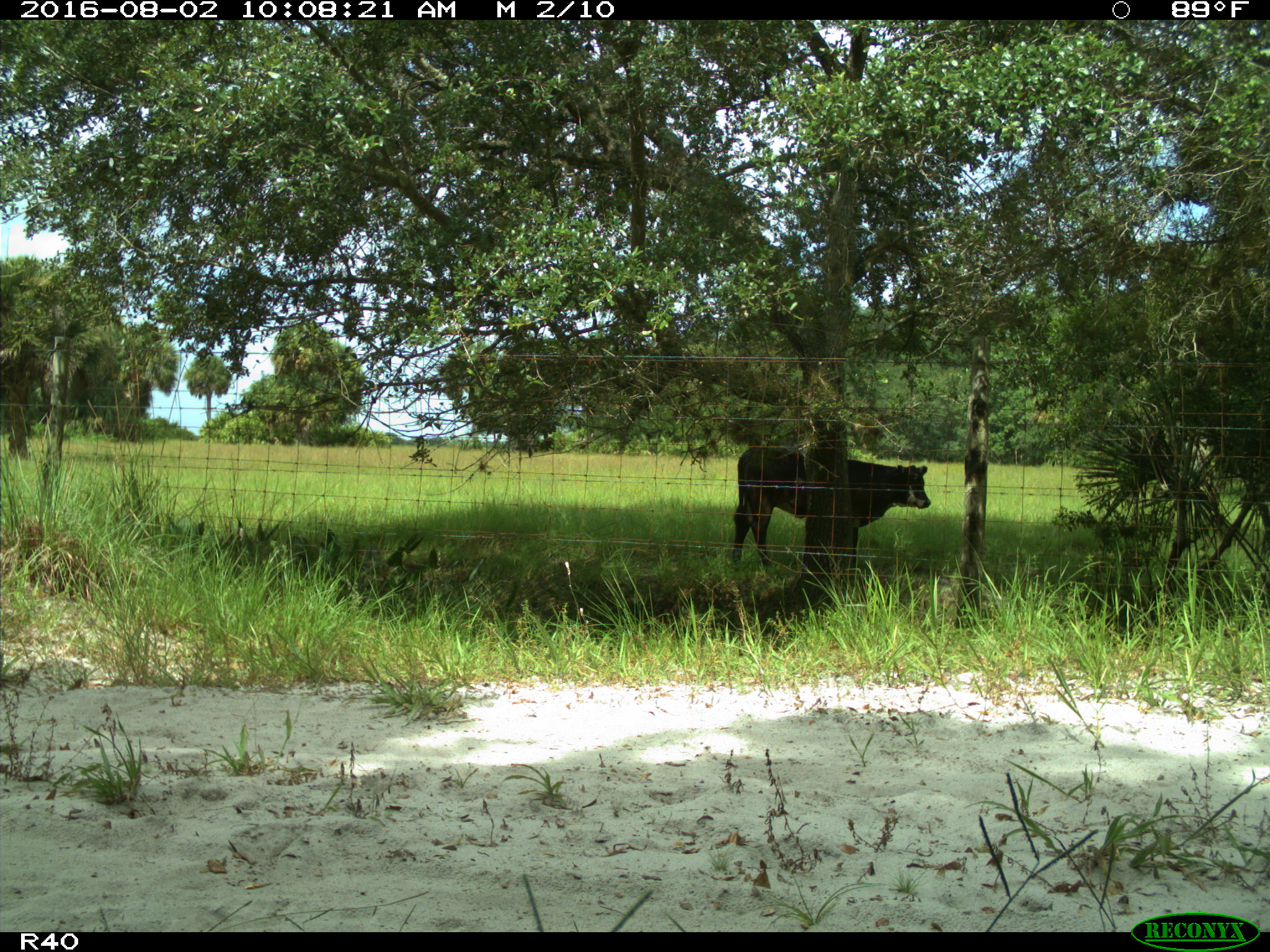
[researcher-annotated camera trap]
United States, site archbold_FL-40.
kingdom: Animalia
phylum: Chordata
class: Mammalia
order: Artiodactyla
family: Bovidae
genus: Bos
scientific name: Bos taurus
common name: domestic cow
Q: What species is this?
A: Bos taurus (domestic cow).